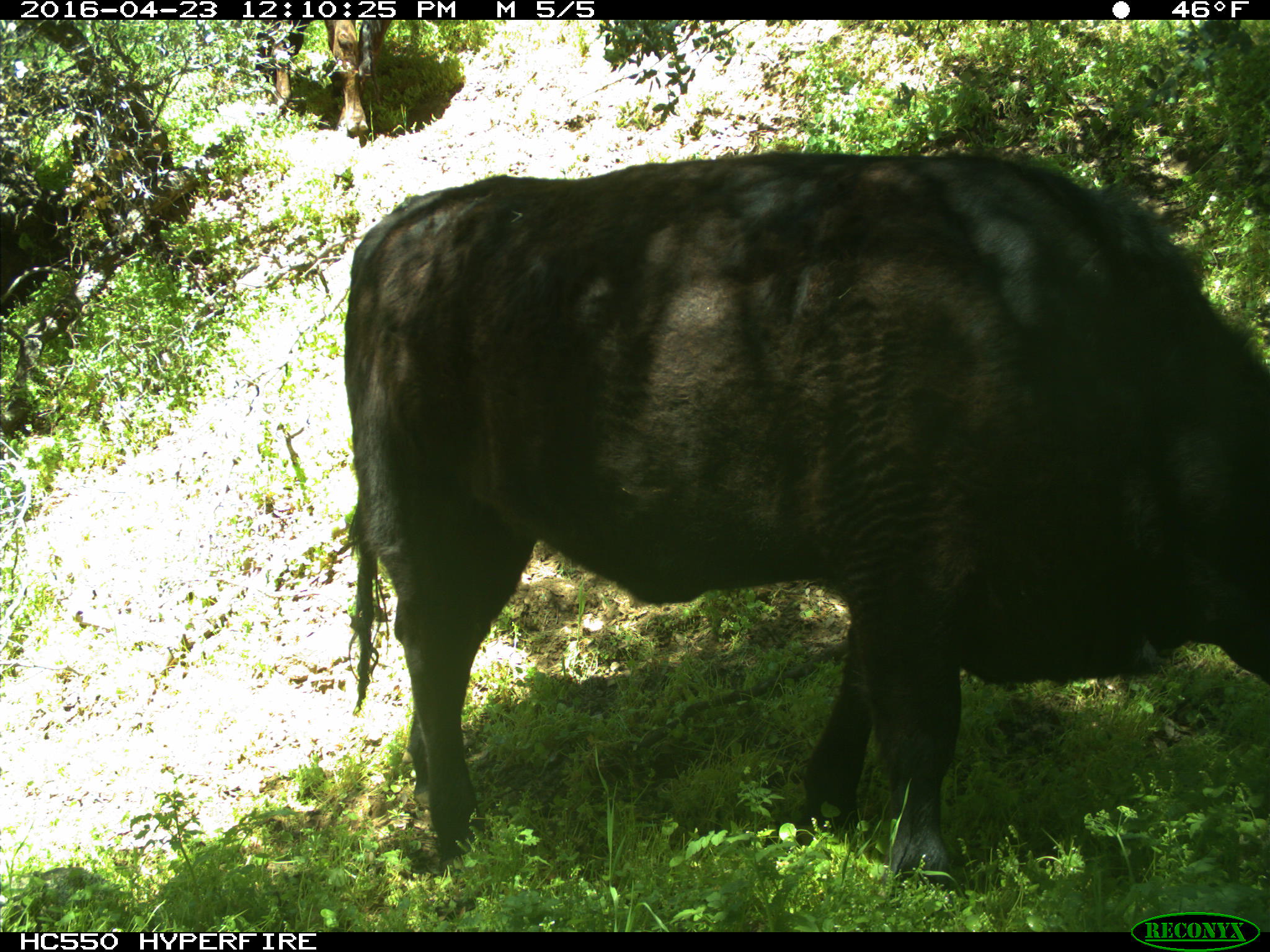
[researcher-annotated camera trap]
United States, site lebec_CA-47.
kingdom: Animalia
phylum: Chordata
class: Mammalia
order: Artiodactyla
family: Bovidae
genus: Bos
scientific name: Bos taurus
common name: domestic cow